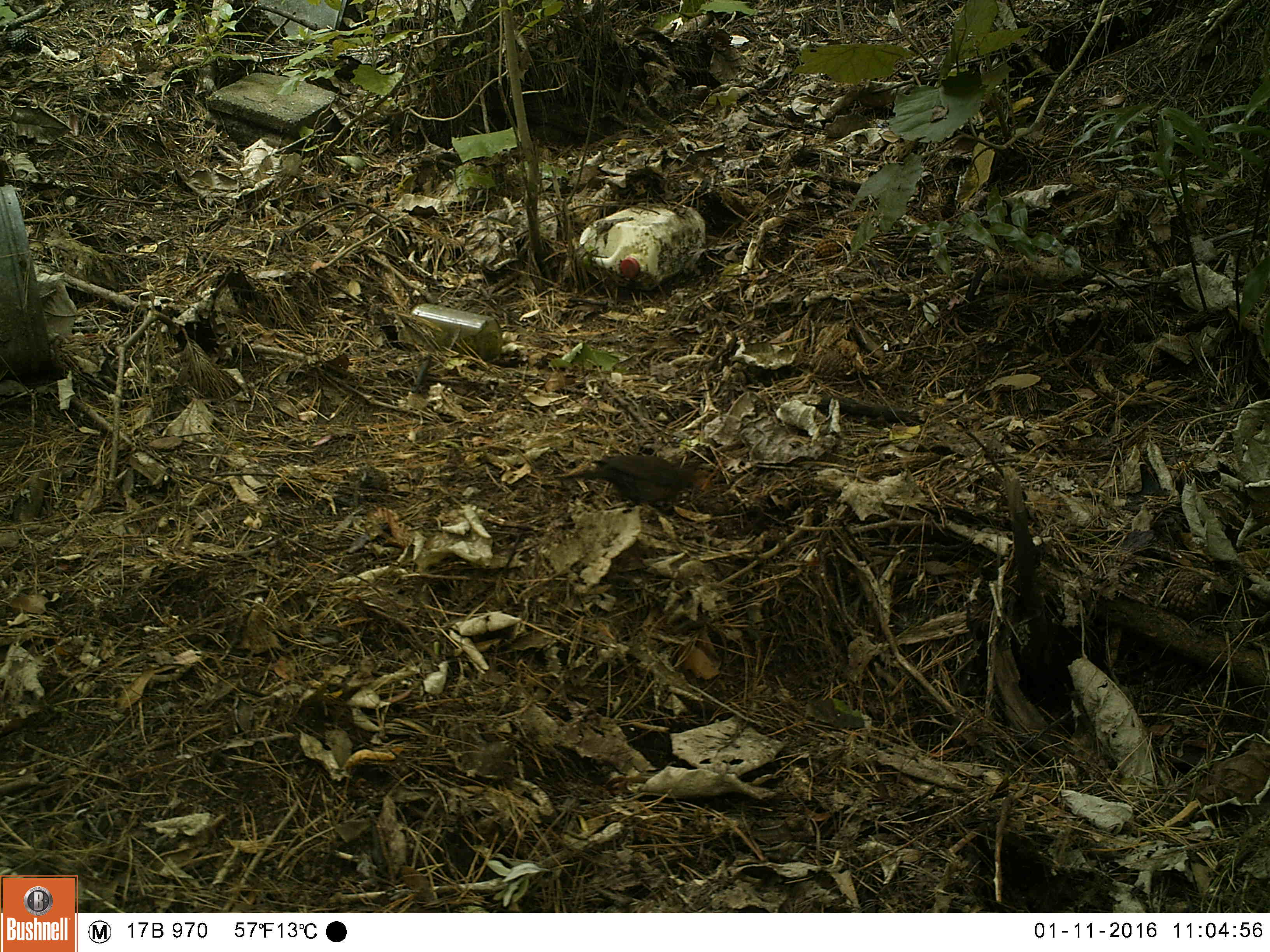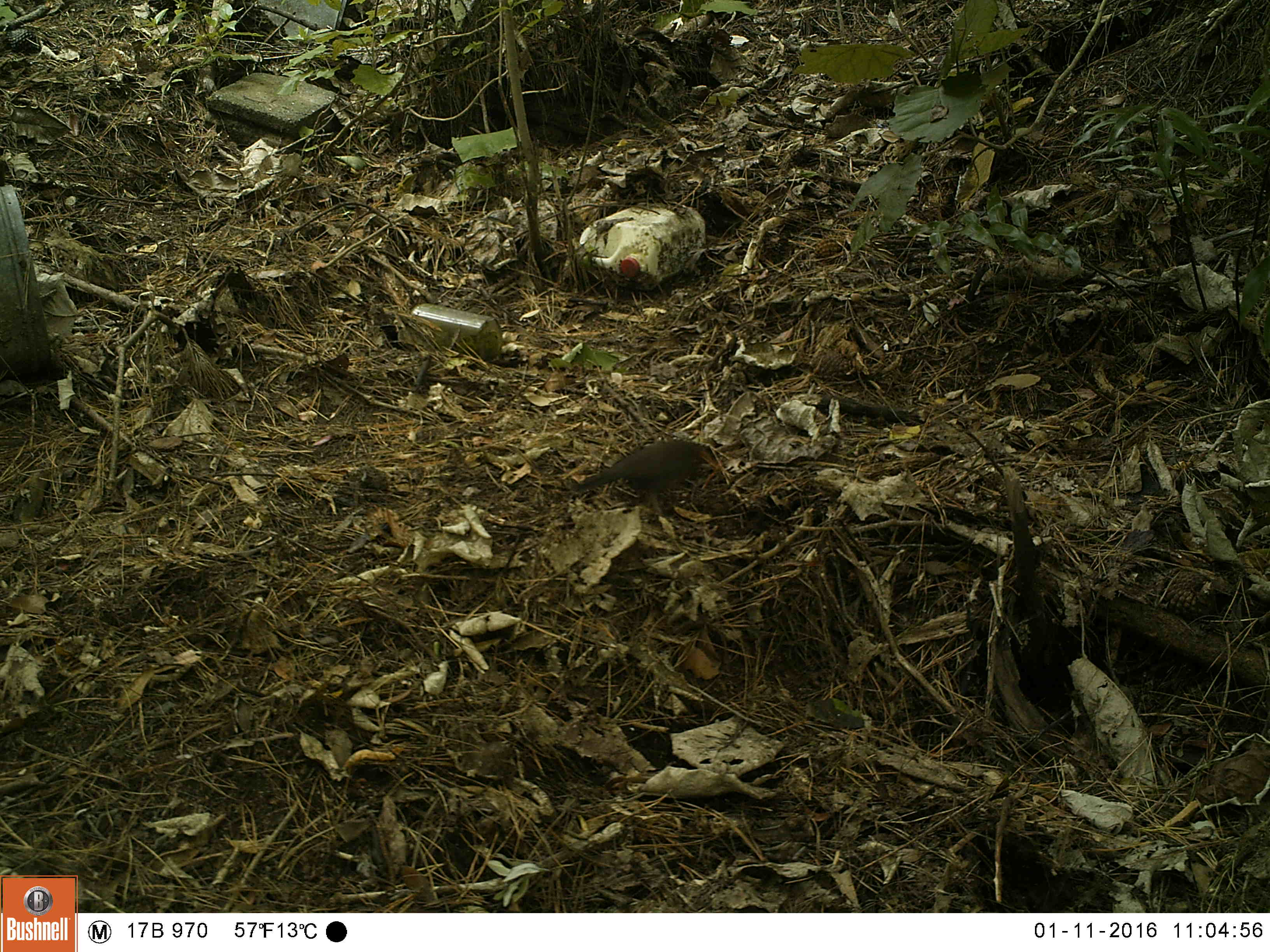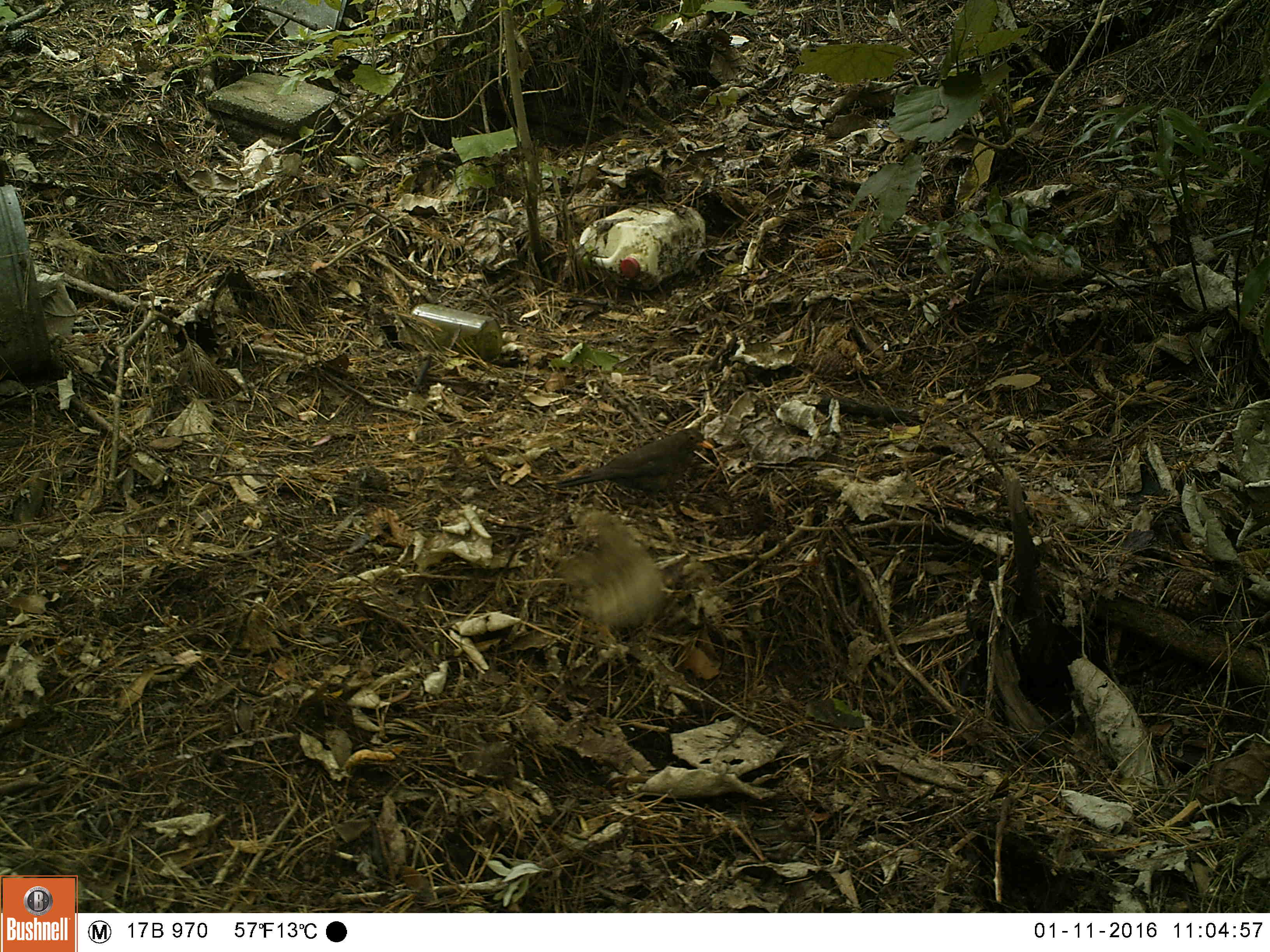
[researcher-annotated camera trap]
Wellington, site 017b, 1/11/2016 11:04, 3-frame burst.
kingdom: Animalia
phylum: Chordata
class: Aves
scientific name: Aves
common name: bird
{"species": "bird (Aves)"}